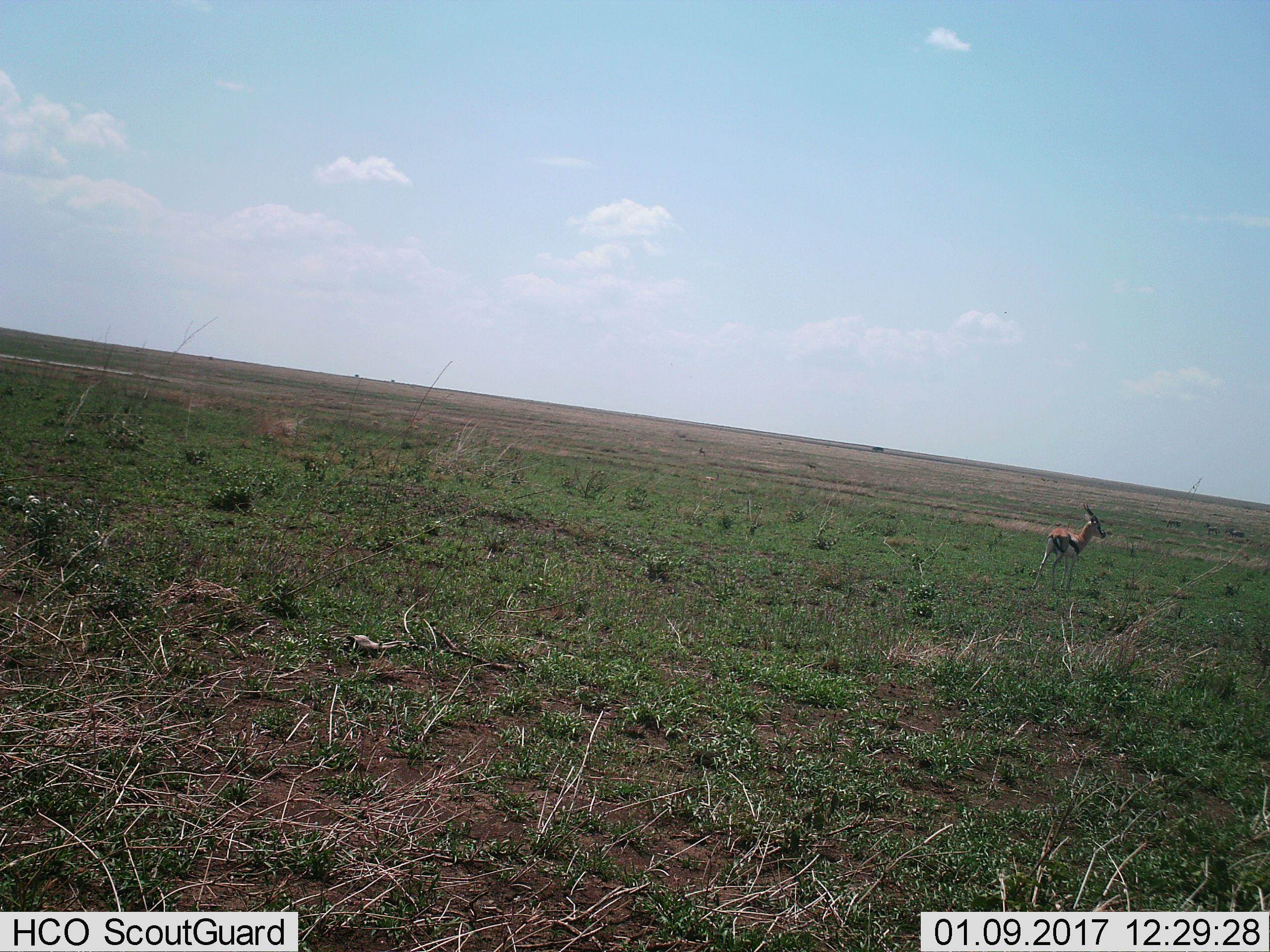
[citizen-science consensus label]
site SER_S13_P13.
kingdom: Animalia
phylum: Chordata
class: Mammalia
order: Artiodactyla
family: Bovidae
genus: Eudorcas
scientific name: Eudorcas thomsonii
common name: thomson's gazelle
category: gazellethomsons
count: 1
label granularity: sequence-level